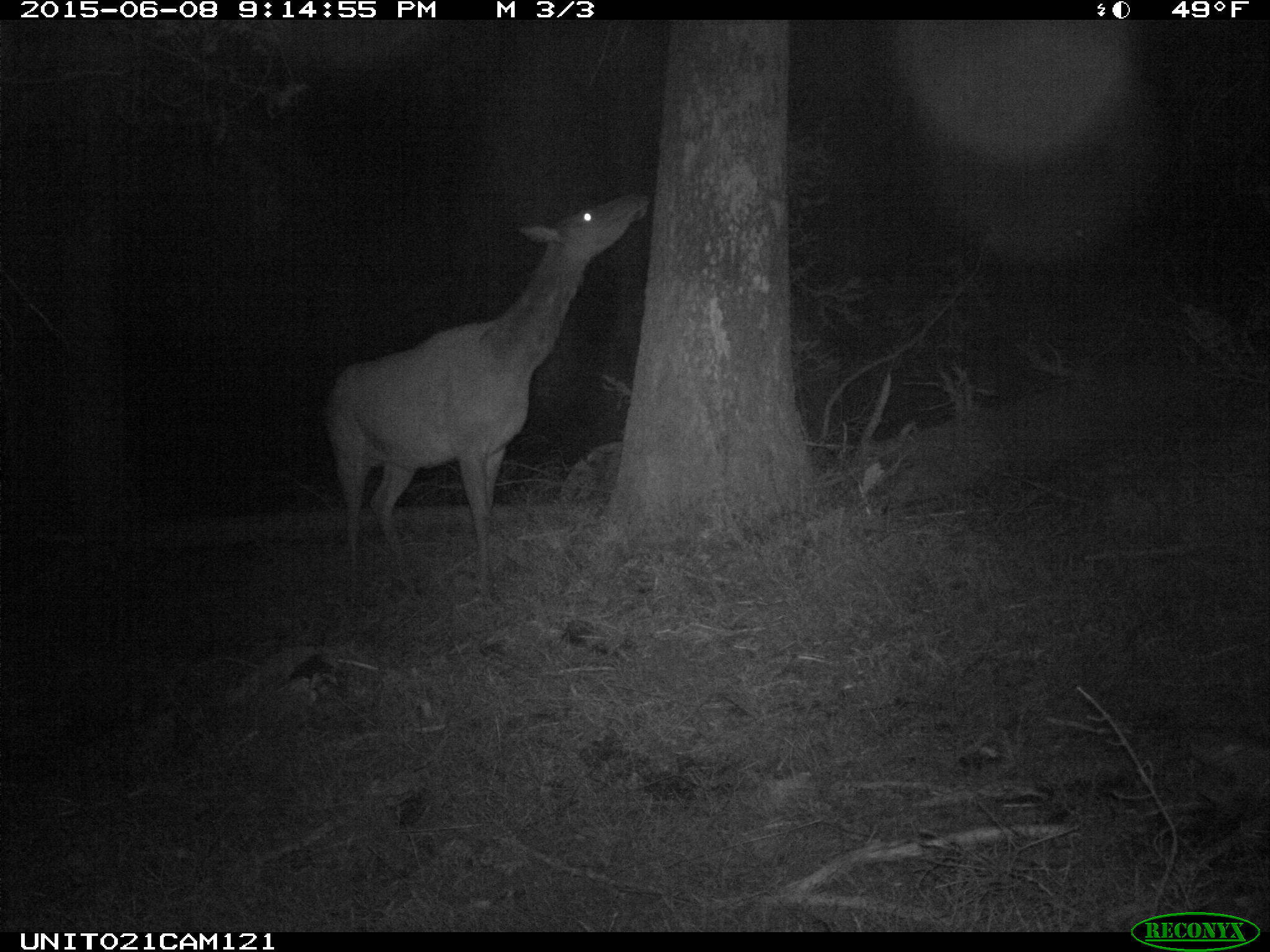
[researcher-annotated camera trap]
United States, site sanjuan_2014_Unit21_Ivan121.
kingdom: Animalia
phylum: Chordata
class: Mammalia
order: Artiodactyla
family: Cervidae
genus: Cervus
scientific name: Cervus elaphus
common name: red deer